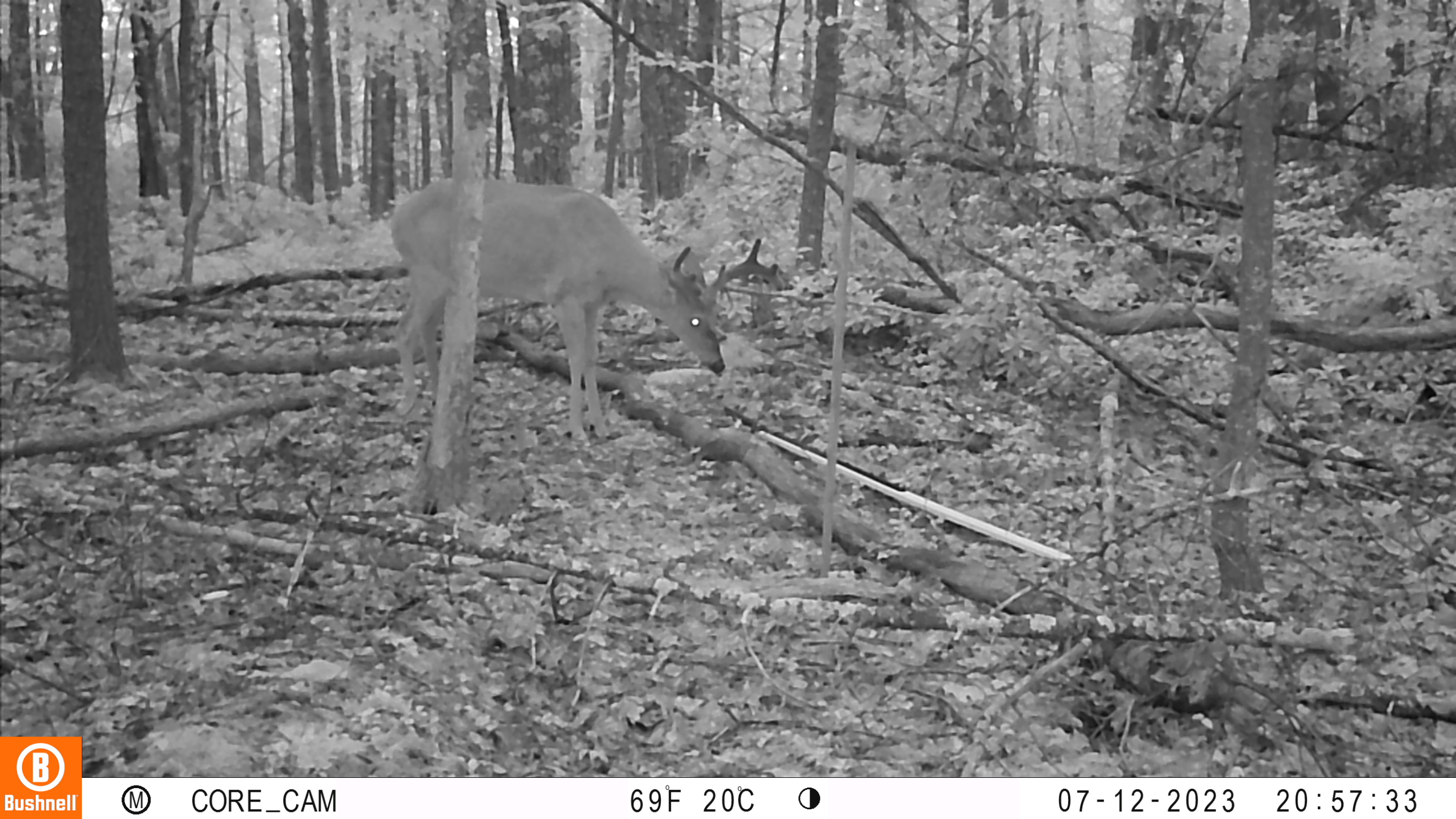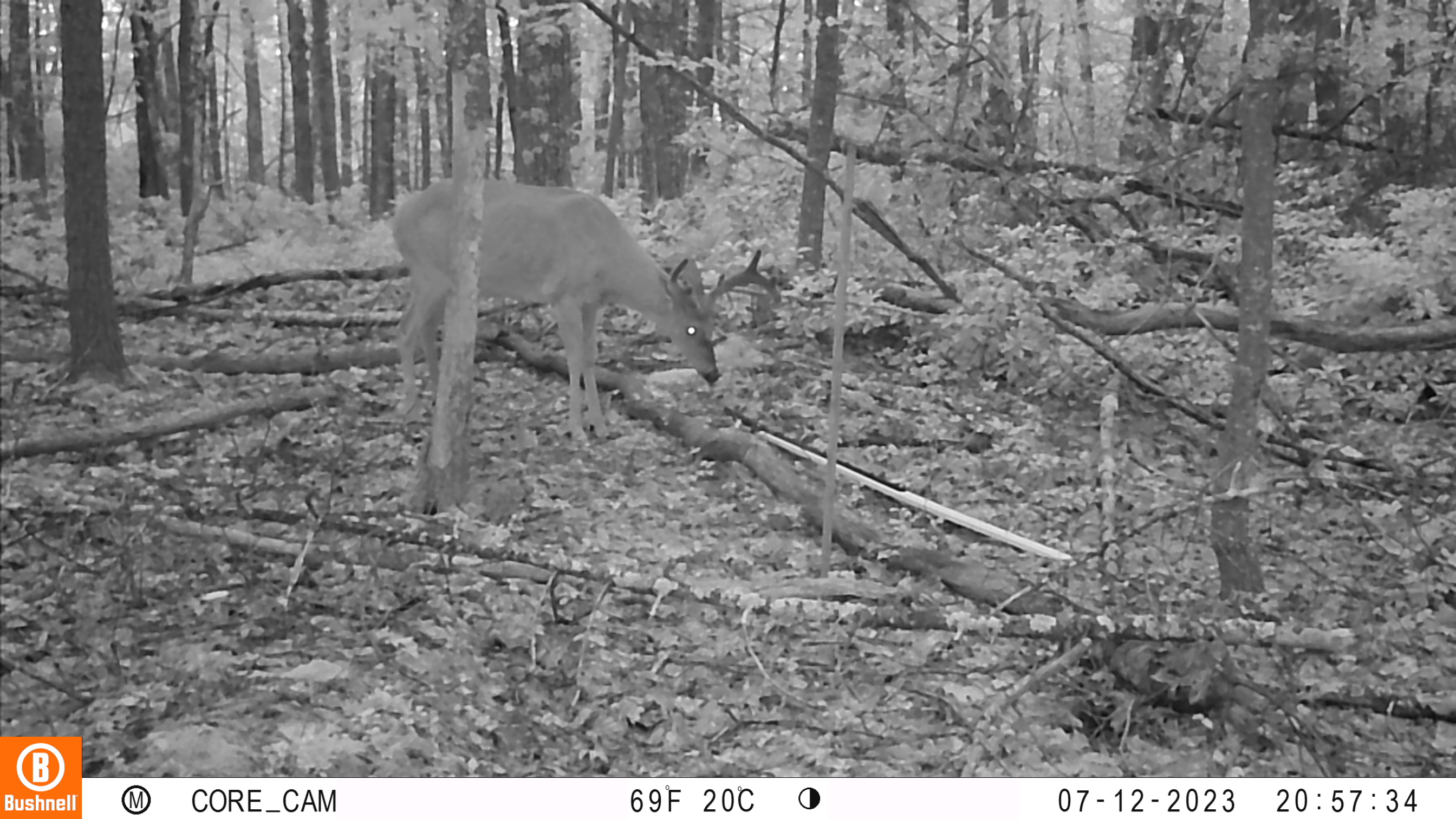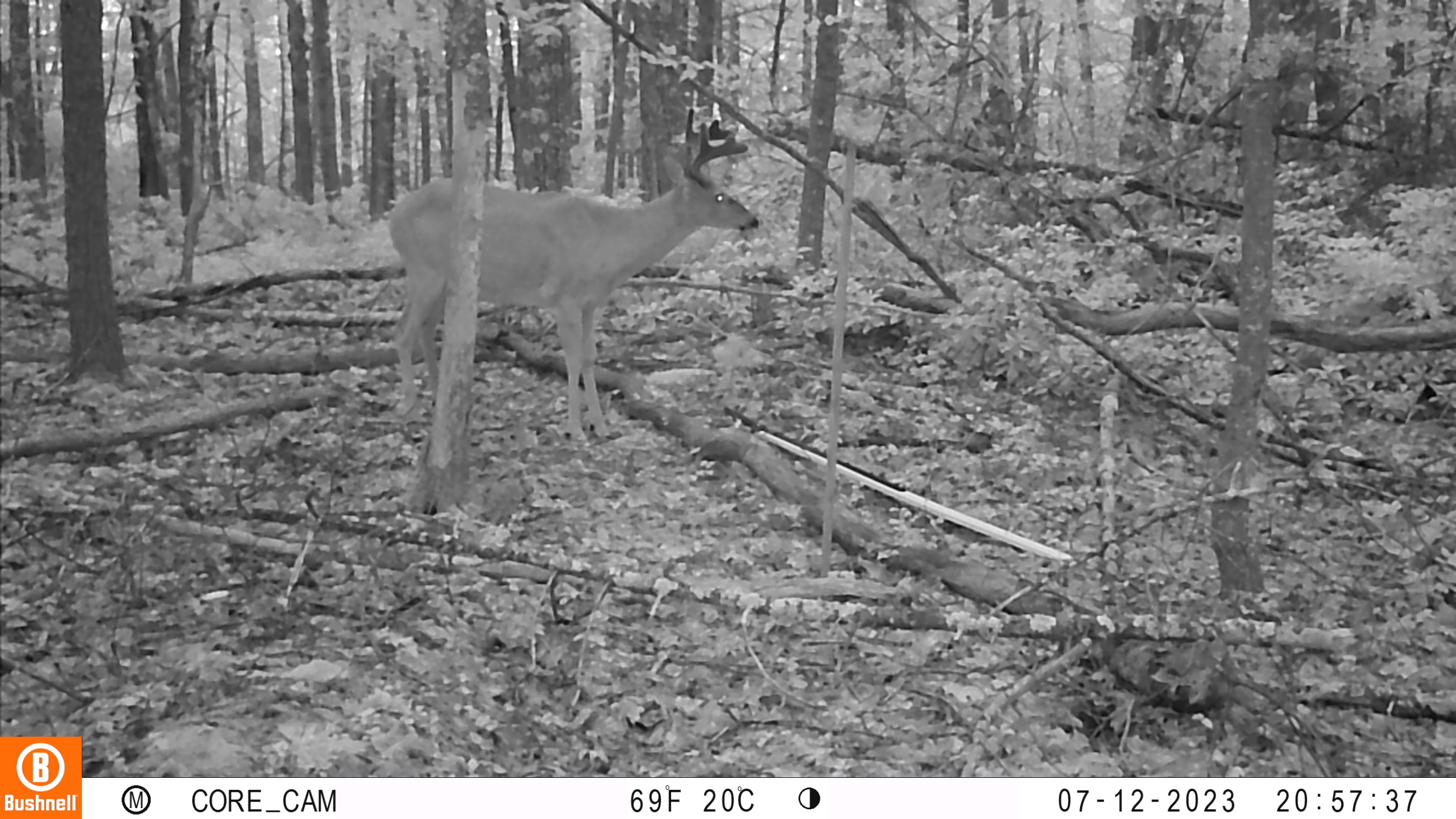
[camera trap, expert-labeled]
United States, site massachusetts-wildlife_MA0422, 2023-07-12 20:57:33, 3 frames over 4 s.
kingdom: Animalia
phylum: Chordata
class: Mammalia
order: Artiodactyla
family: Cervidae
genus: Odocoileus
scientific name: Odocoileus virginianus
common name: white-tailed deer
White-tailed deer (Odocoileus virginianus).